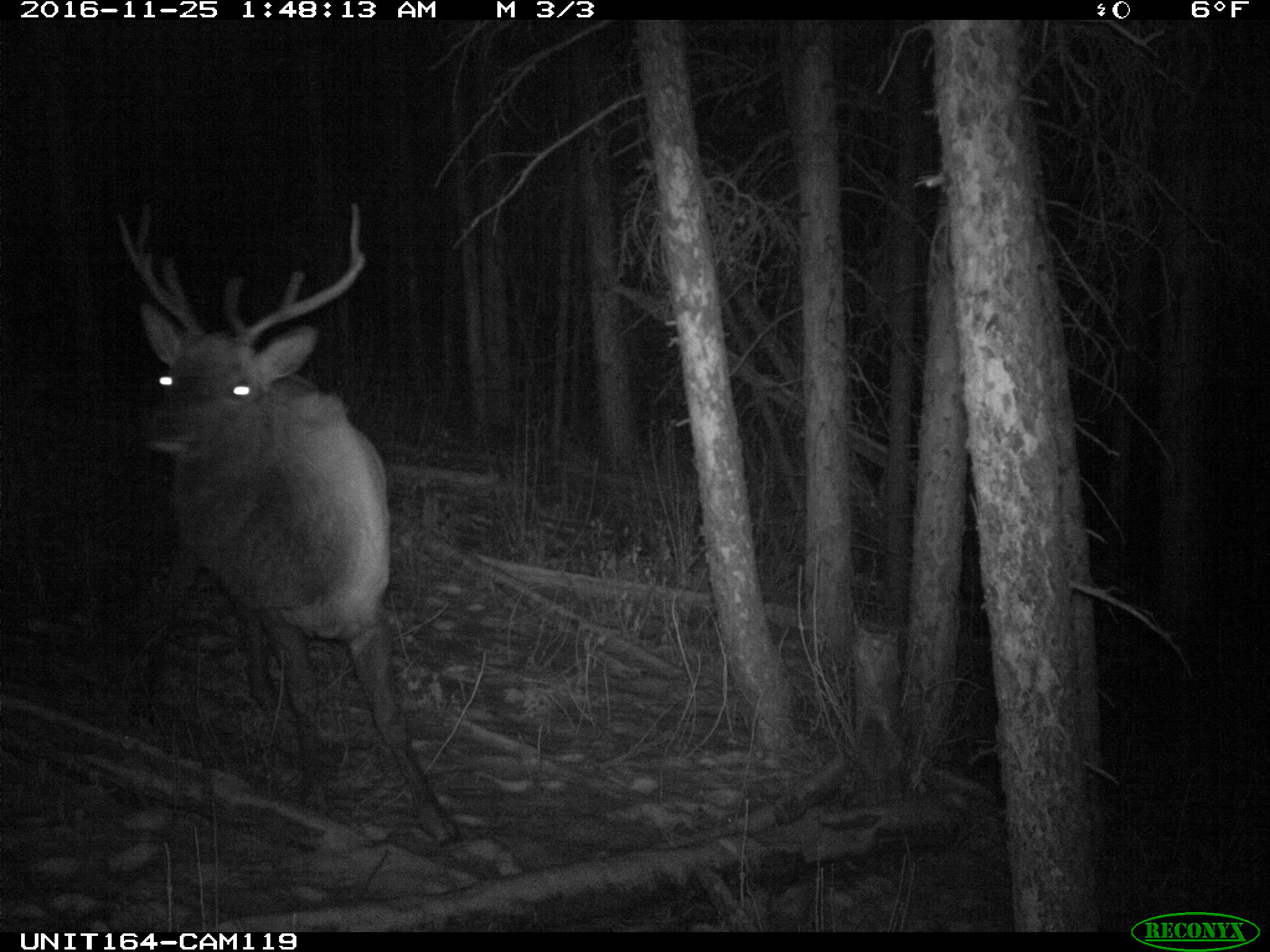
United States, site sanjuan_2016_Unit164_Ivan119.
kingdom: Animalia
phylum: Chordata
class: Mammalia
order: Artiodactyla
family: Cervidae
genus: Cervus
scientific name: Cervus elaphus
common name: red deer